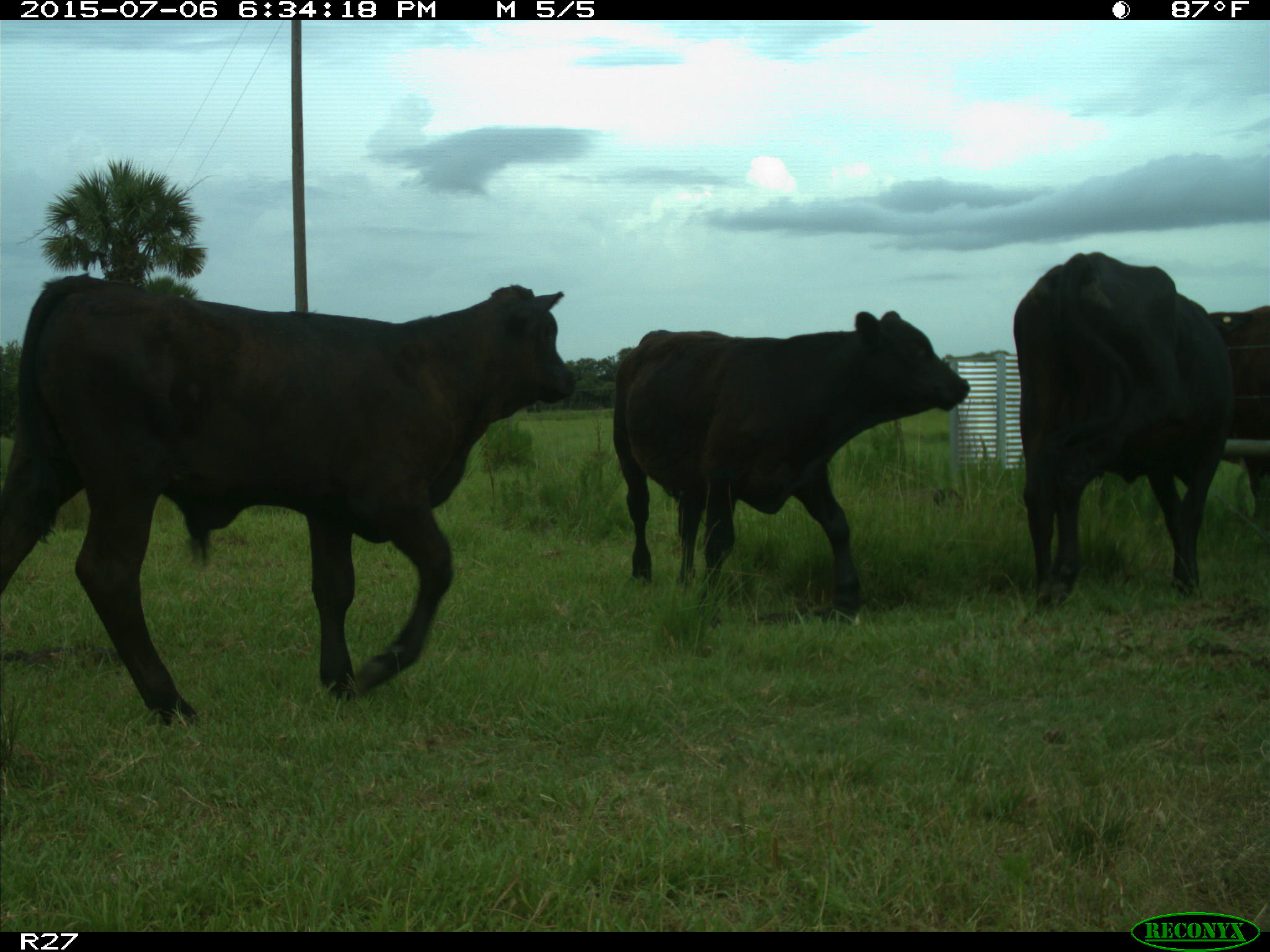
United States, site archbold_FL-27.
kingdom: Animalia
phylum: Chordata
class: Mammalia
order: Artiodactyla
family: Bovidae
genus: Bos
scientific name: Bos taurus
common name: domestic cow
Bos taurus (domestic cow).